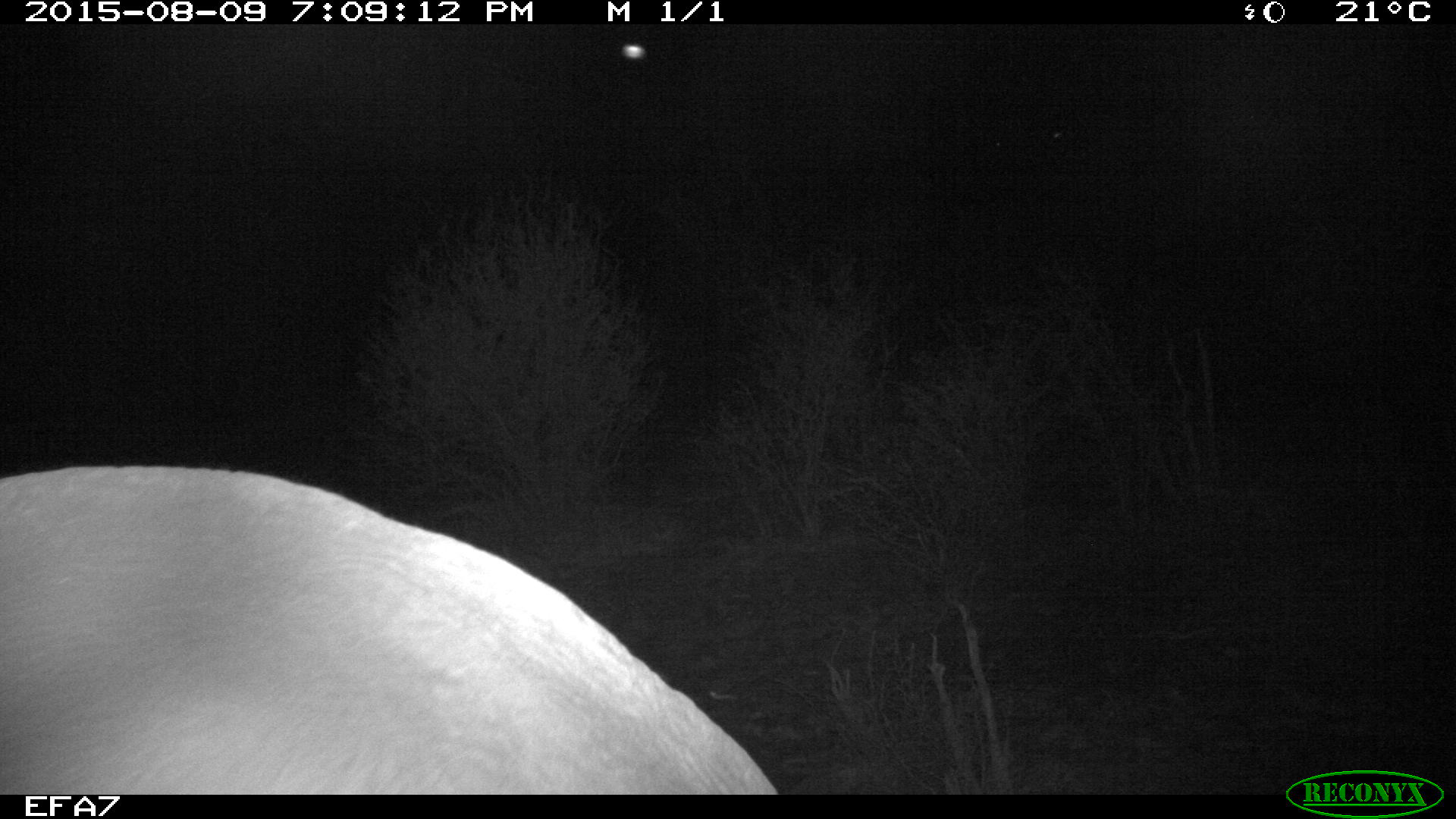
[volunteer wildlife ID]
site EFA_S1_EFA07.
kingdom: Animalia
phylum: Chordata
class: Mammalia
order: Artiodactyla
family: Hippopotamidae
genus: Hippopotamus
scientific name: Hippopotamus amphibius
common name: hippopotamus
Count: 1.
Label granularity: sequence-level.